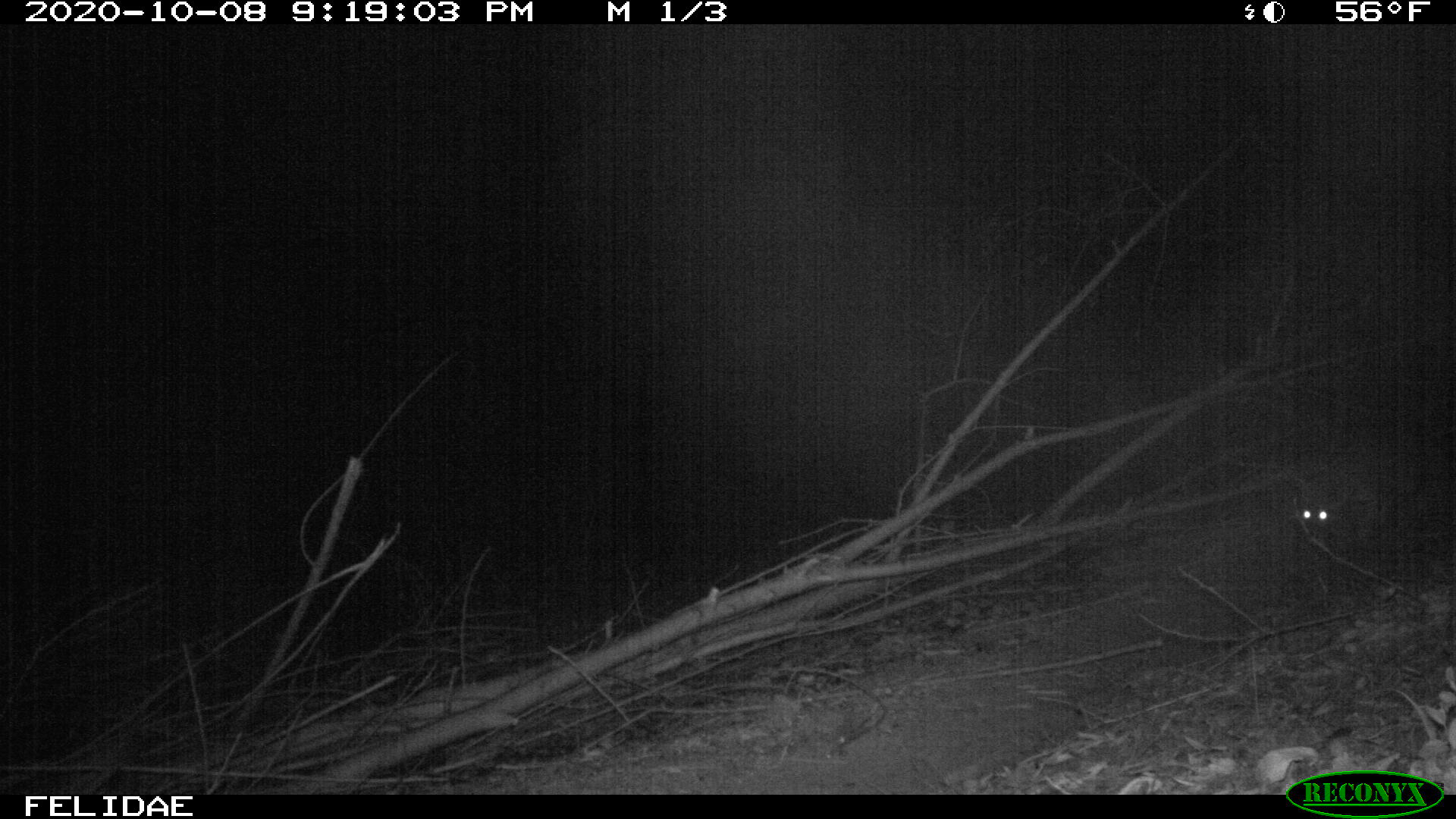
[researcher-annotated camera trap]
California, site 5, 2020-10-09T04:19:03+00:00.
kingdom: Animalia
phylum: Chordata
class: Mammalia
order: Carnivora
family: Canidae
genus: Urocyon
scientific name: Urocyon cinereoargenteus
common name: gray fox